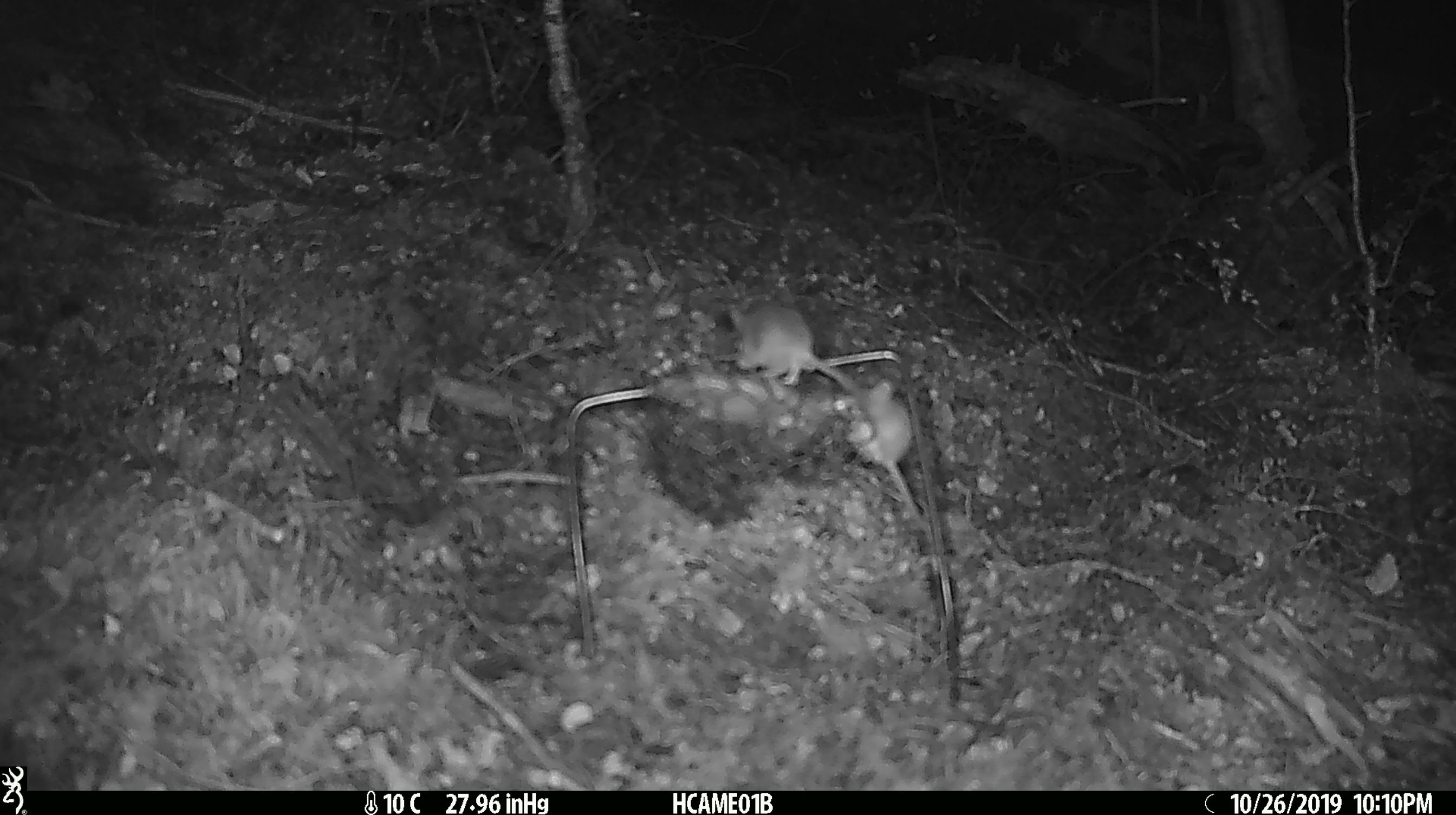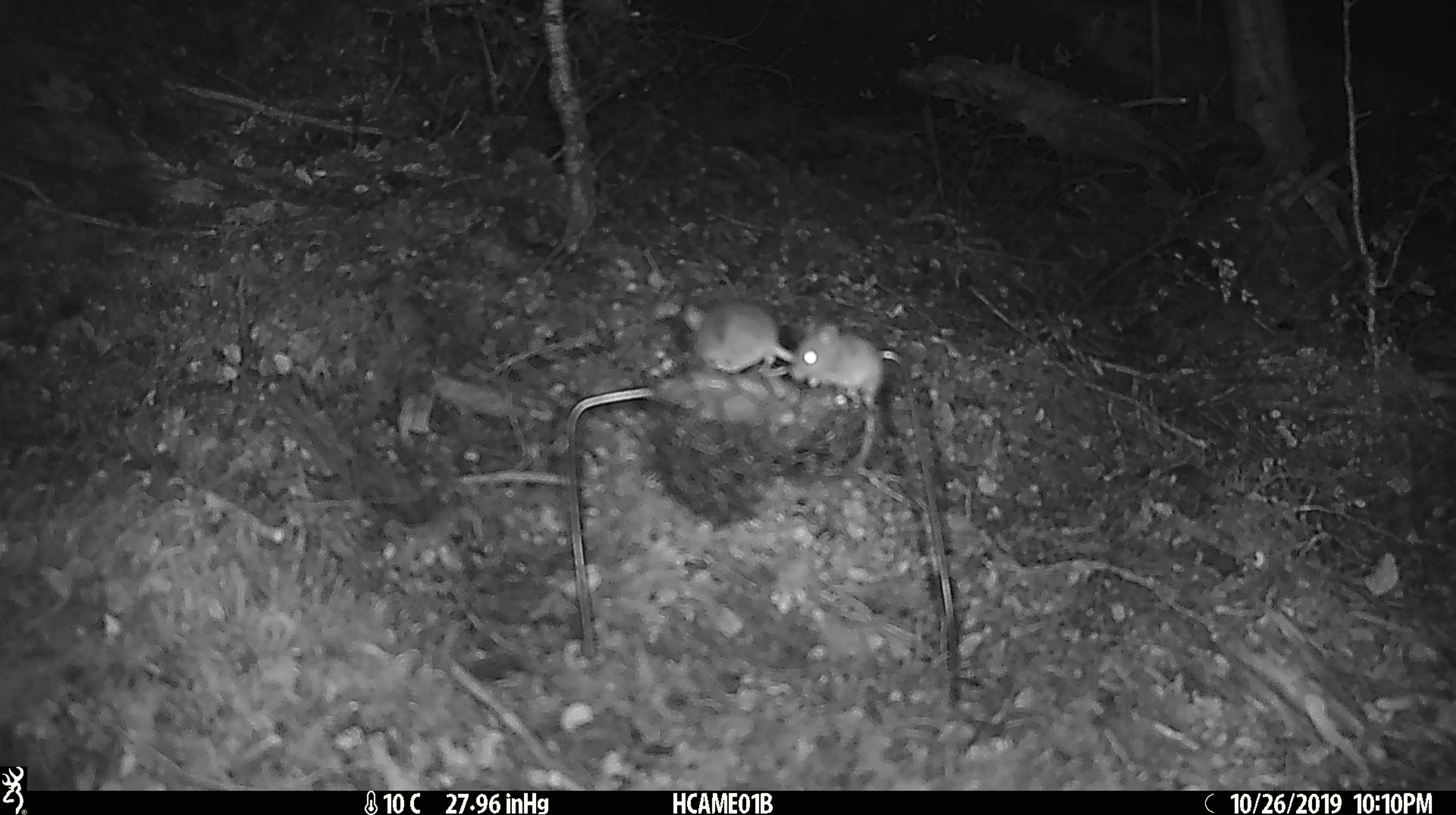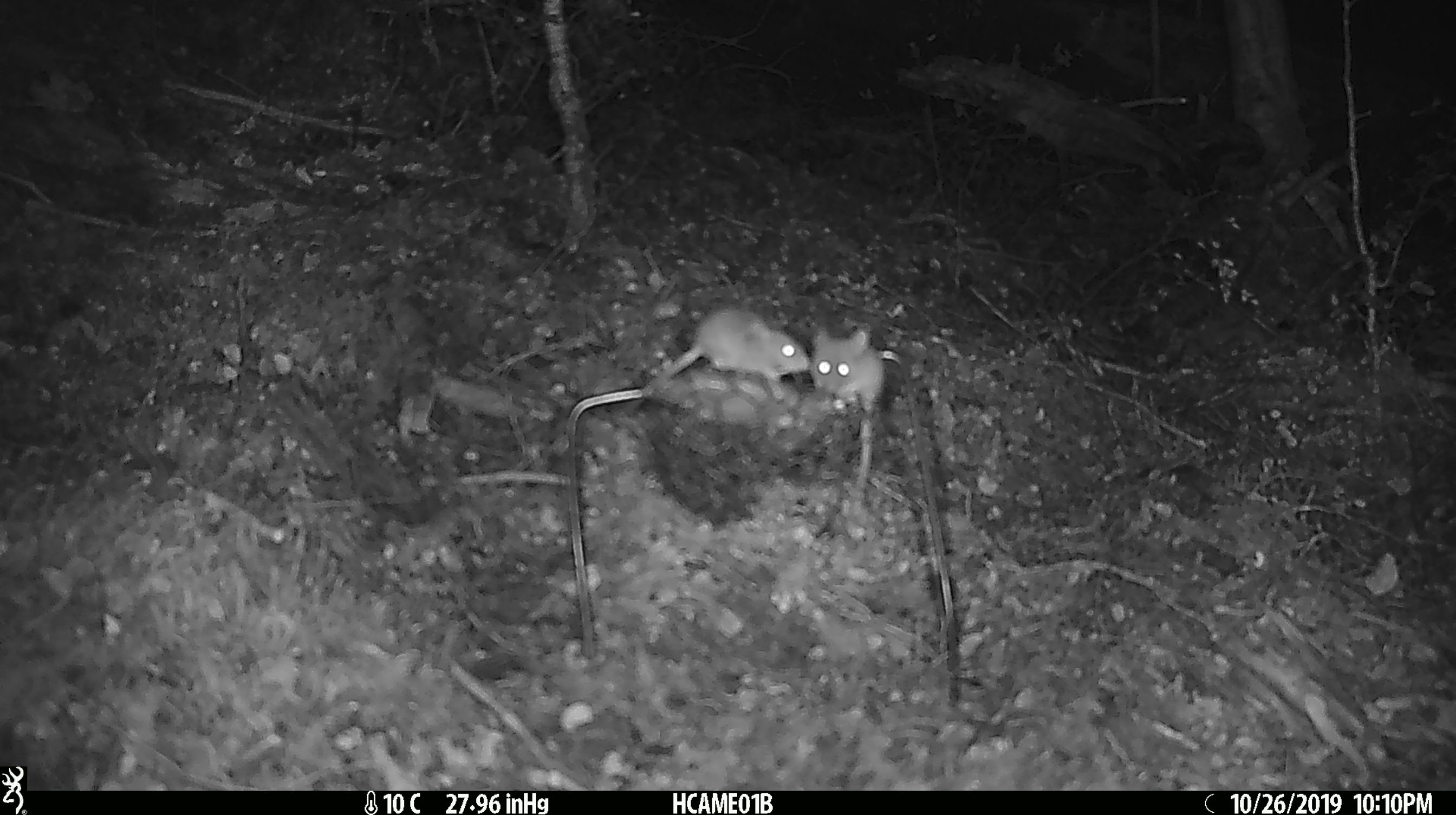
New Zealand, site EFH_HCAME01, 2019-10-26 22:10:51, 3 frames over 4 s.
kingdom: Animalia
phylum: Chordata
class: Mammalia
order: Rodentia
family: Muridae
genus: Mus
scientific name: Mus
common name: mouse